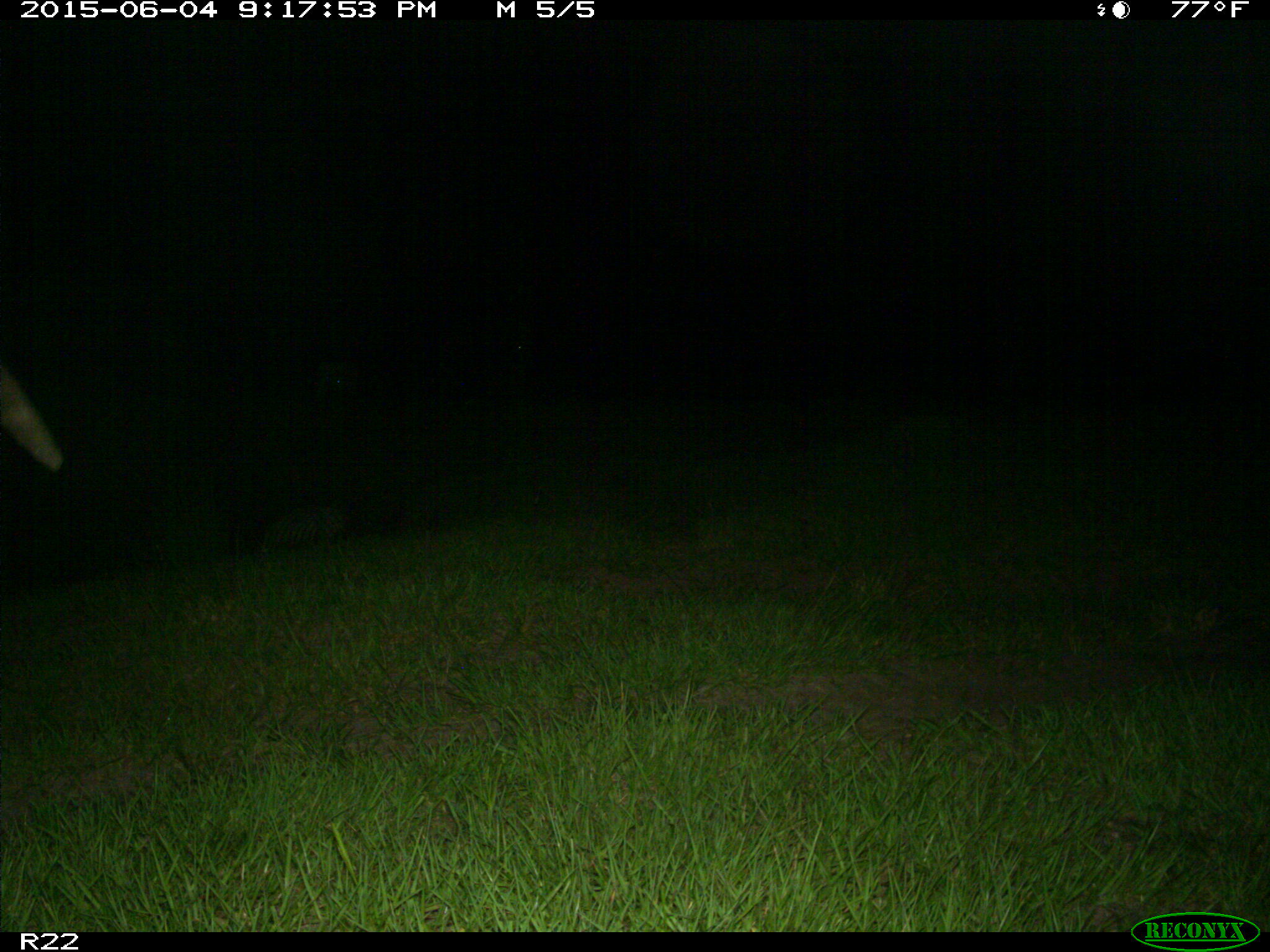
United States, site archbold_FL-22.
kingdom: Animalia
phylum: Chordata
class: Mammalia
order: Artiodactyla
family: Bovidae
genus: Bos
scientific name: Bos taurus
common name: domestic cow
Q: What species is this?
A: Bos taurus (domestic cow).